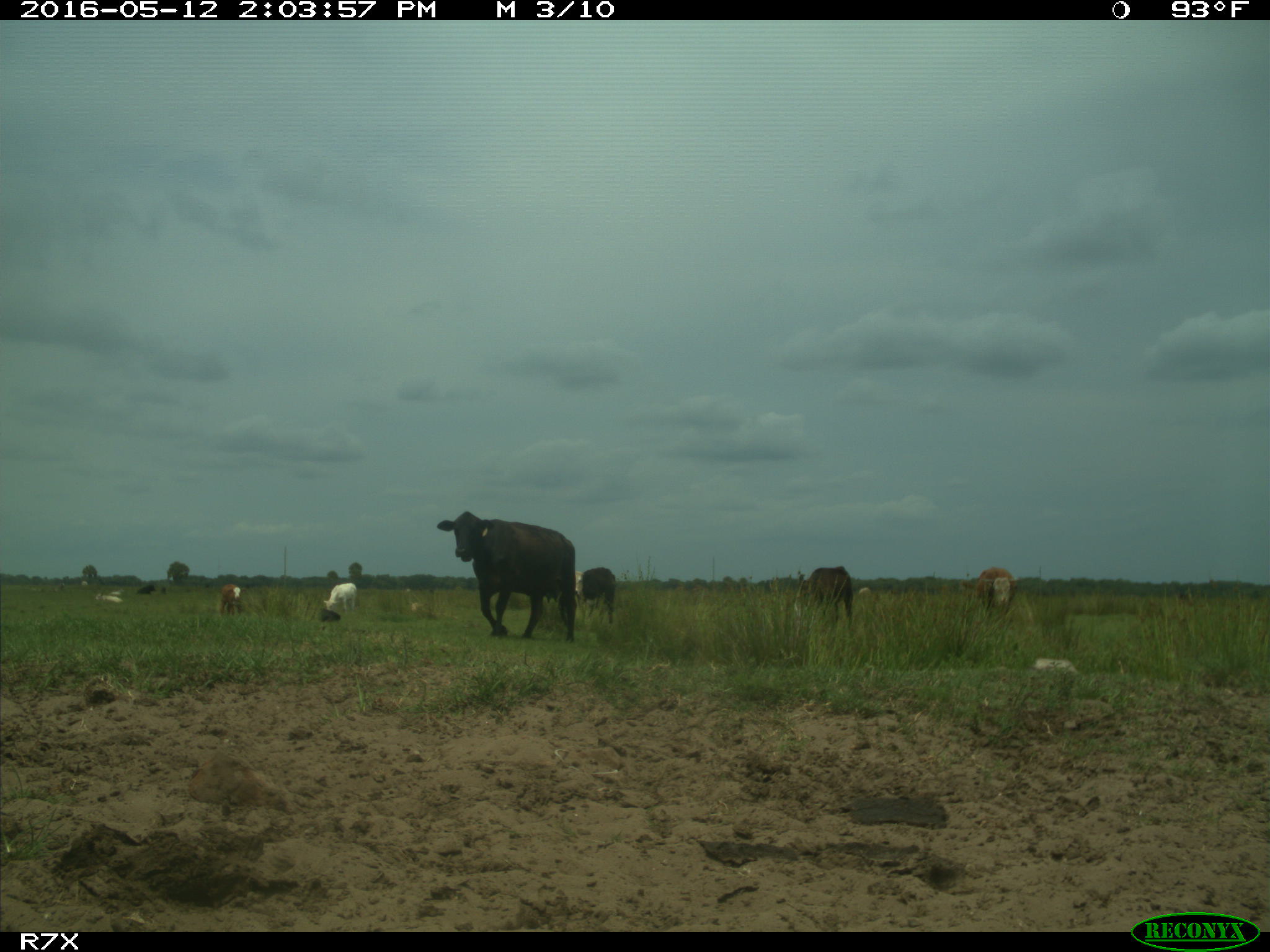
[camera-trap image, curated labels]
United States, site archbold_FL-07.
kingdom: Animalia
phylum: Chordata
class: Mammalia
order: Artiodactyla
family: Bovidae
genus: Bos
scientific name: Bos taurus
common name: domestic cow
Bos taurus (domestic cow).